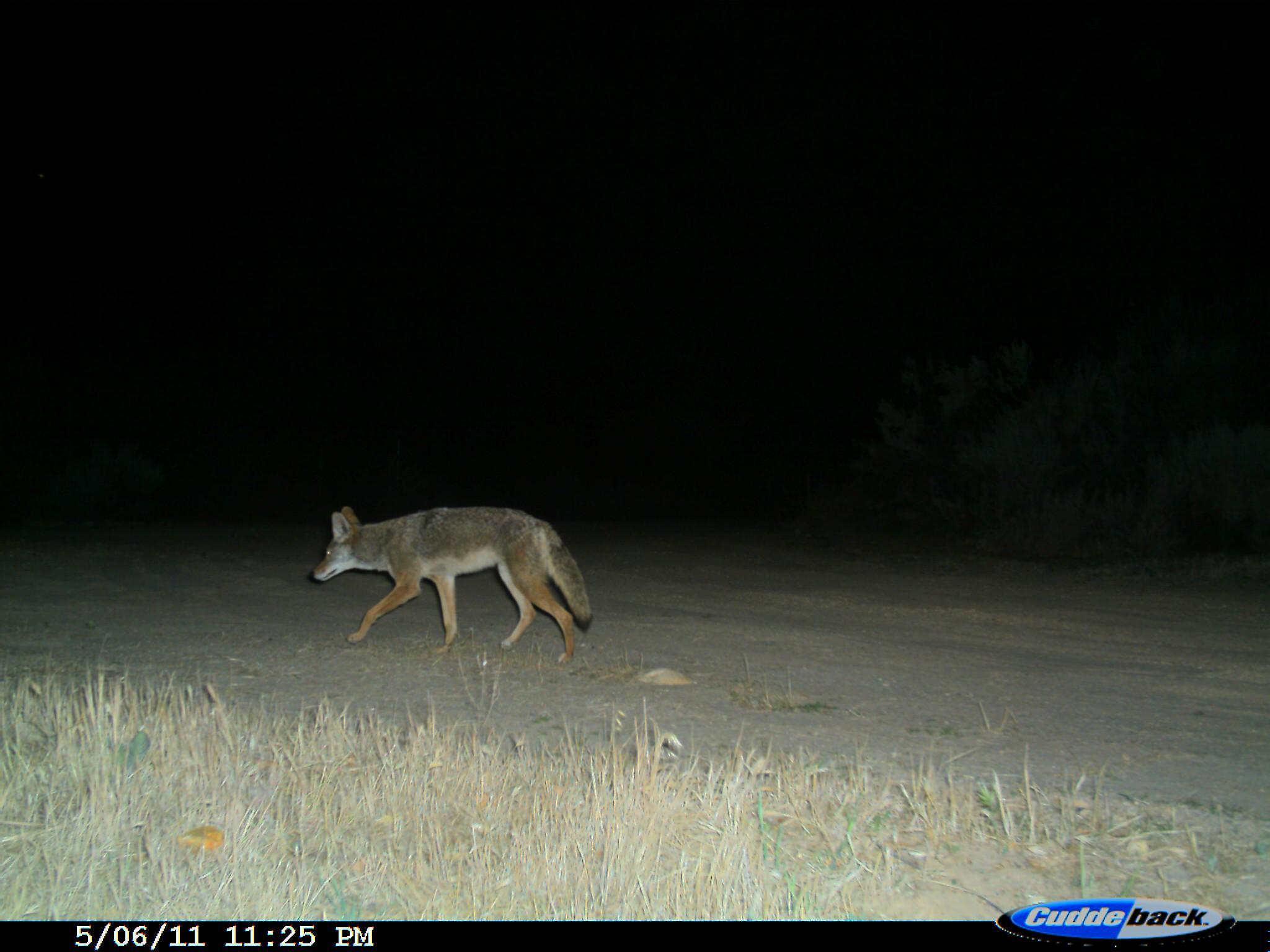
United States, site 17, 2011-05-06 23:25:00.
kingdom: Animalia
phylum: Chordata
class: Mammalia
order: Carnivora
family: Canidae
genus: Canis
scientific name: Canis latrans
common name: coyote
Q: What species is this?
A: Coyote (Canis latrans).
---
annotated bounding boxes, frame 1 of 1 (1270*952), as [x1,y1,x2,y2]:
coyote: [307,503,593,664]